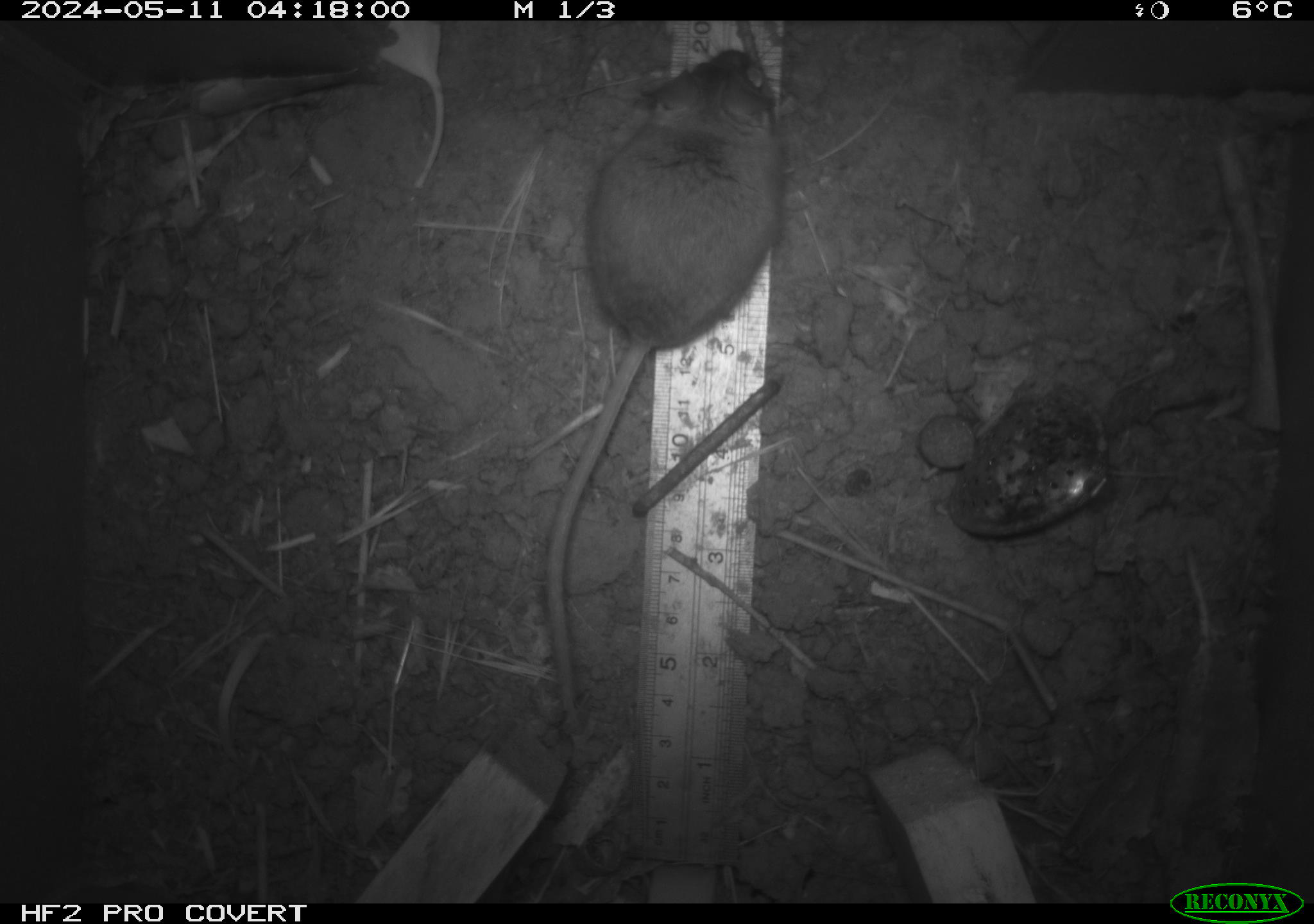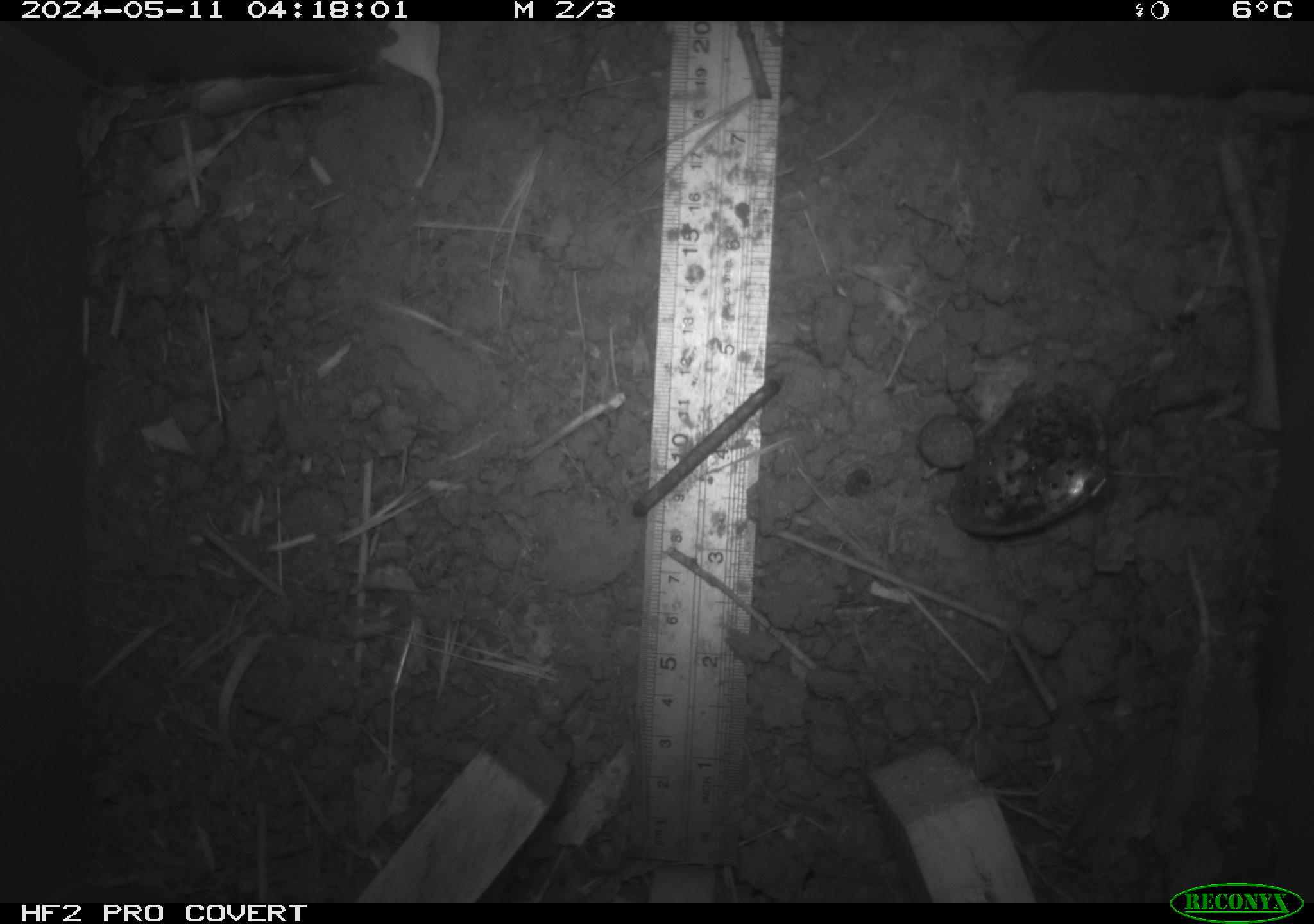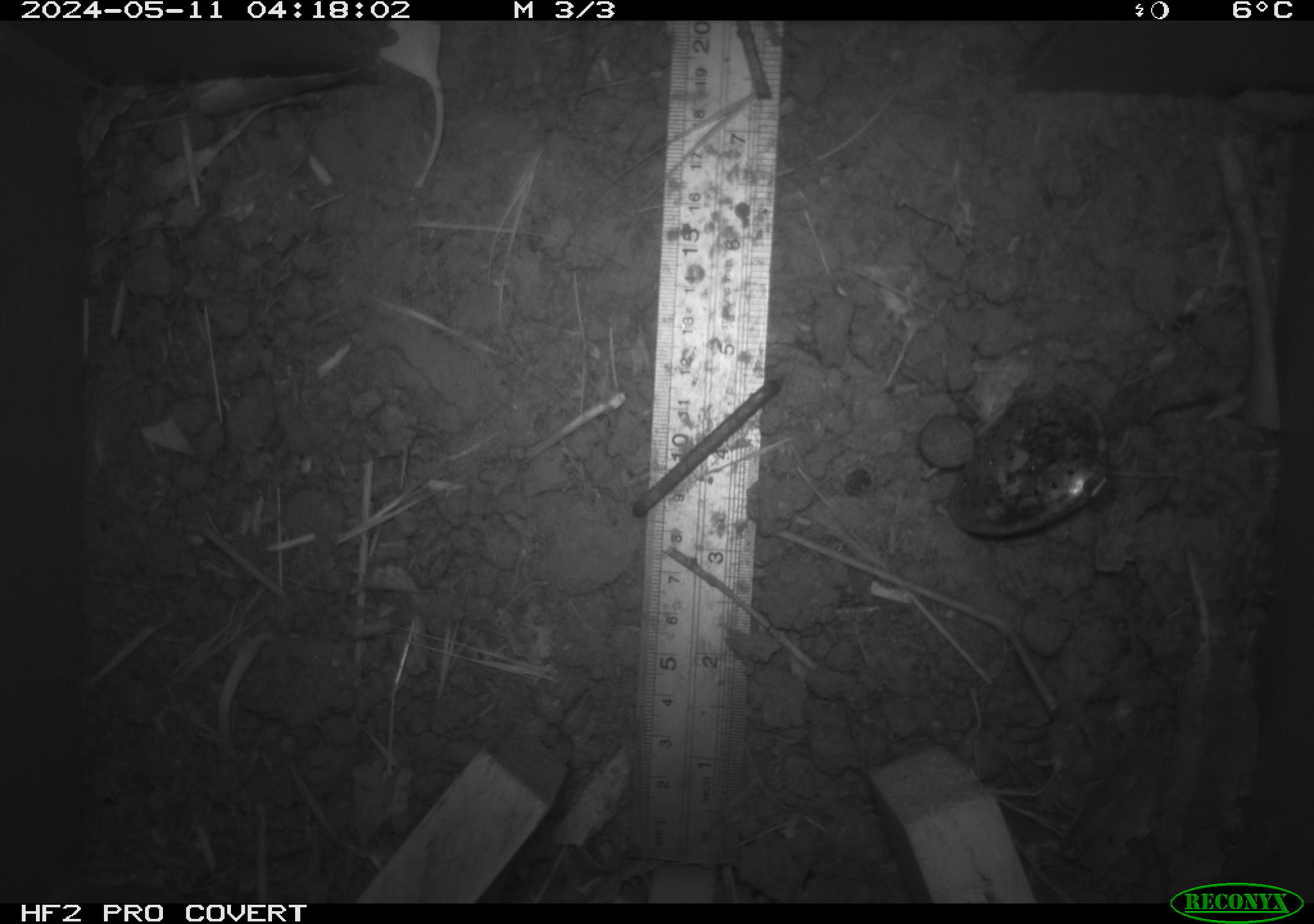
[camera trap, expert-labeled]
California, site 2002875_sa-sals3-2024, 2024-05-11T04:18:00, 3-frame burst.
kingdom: Animalia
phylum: Chordata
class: Mammalia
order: Rodentia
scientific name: Rodentia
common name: mouse species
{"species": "mouse species (Rodentia)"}